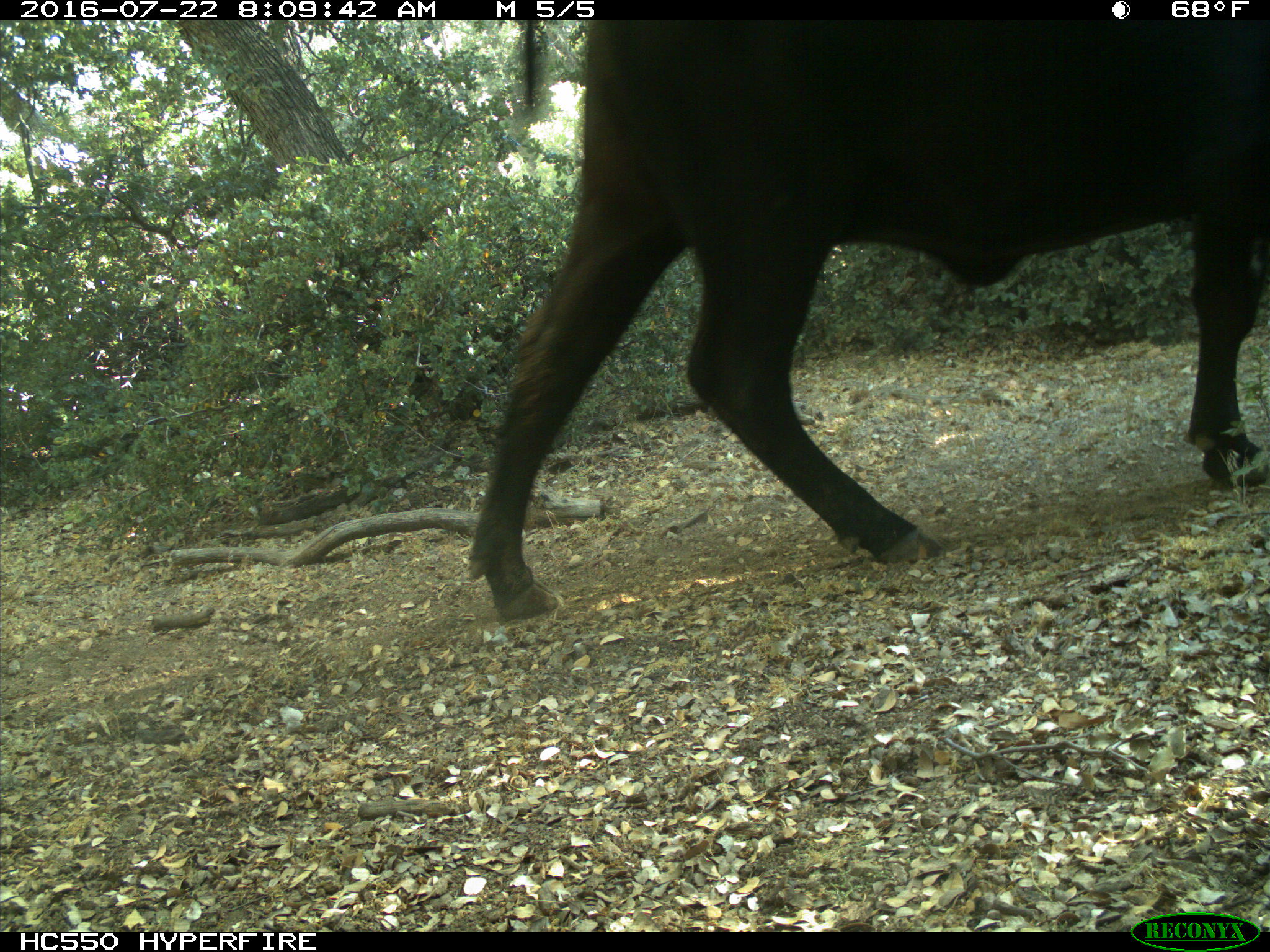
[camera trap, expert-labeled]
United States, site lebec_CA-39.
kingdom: Animalia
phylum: Chordata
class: Mammalia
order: Artiodactyla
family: Bovidae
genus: Bos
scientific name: Bos taurus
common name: domestic cow